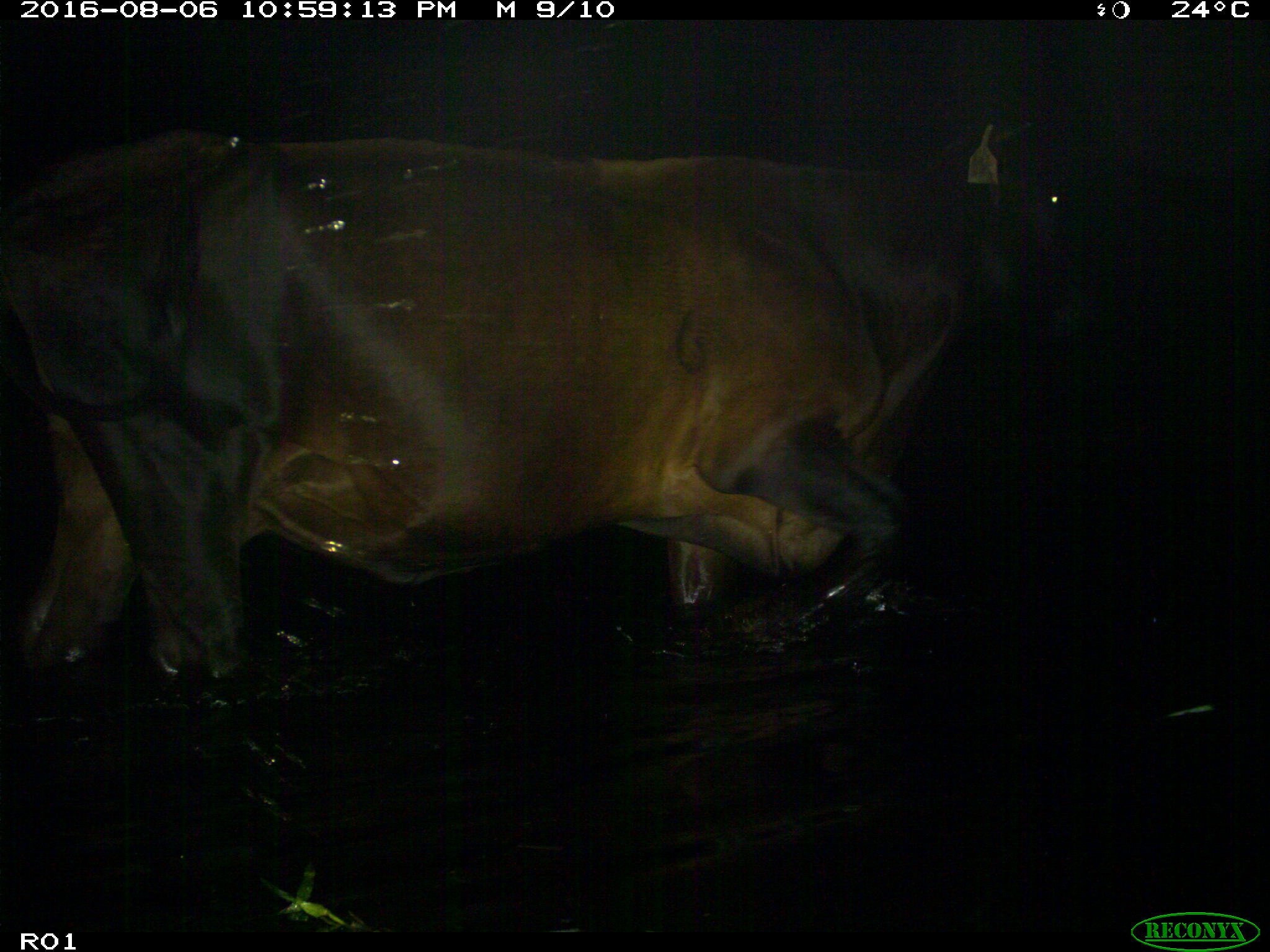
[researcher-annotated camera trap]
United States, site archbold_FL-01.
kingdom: Animalia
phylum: Chordata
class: Mammalia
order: Artiodactyla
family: Bovidae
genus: Bos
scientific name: Bos taurus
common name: domestic cow